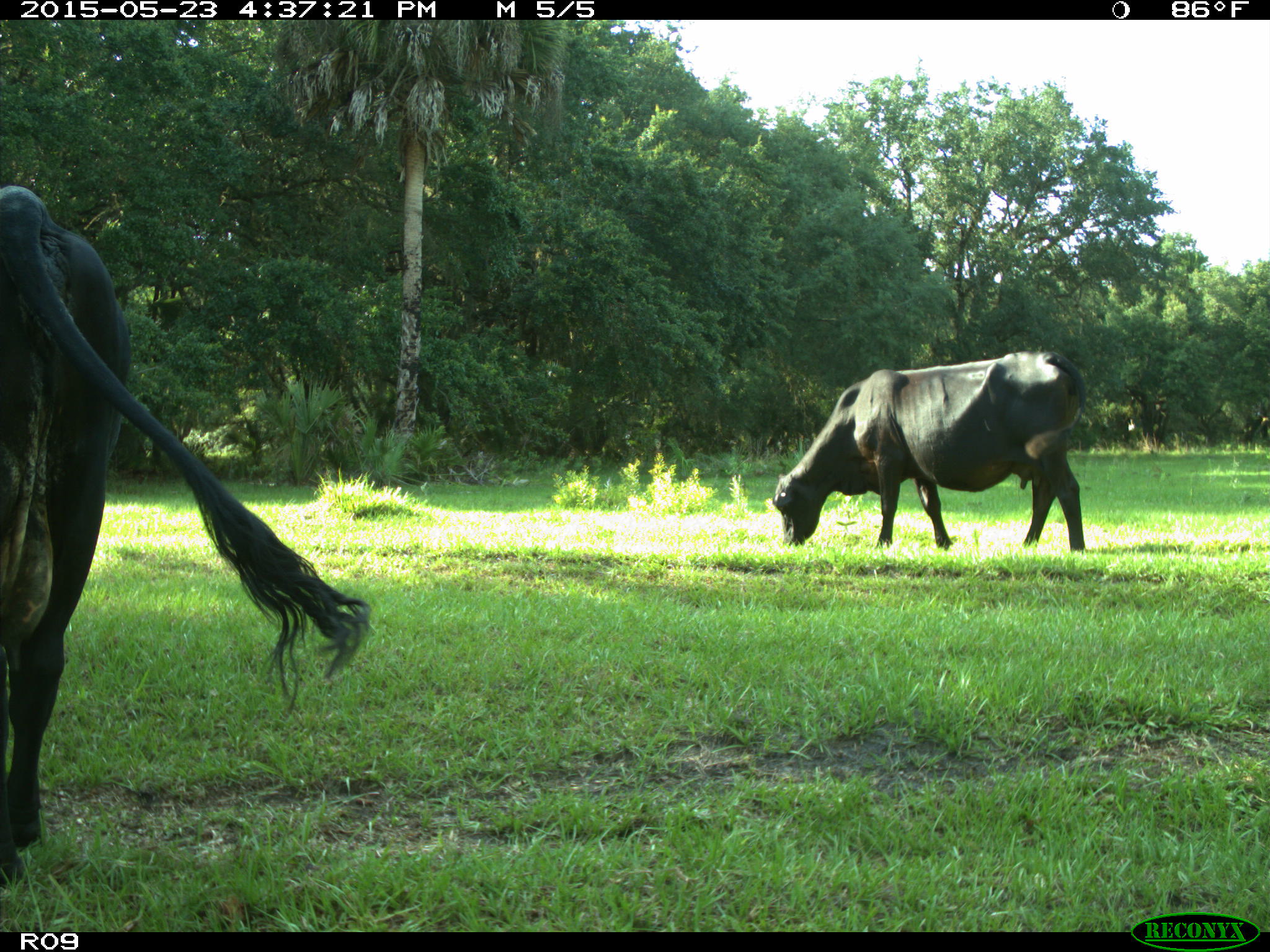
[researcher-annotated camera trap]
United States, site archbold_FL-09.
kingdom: Animalia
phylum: Chordata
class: Mammalia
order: Artiodactyla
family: Bovidae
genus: Bos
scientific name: Bos taurus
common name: domestic cow